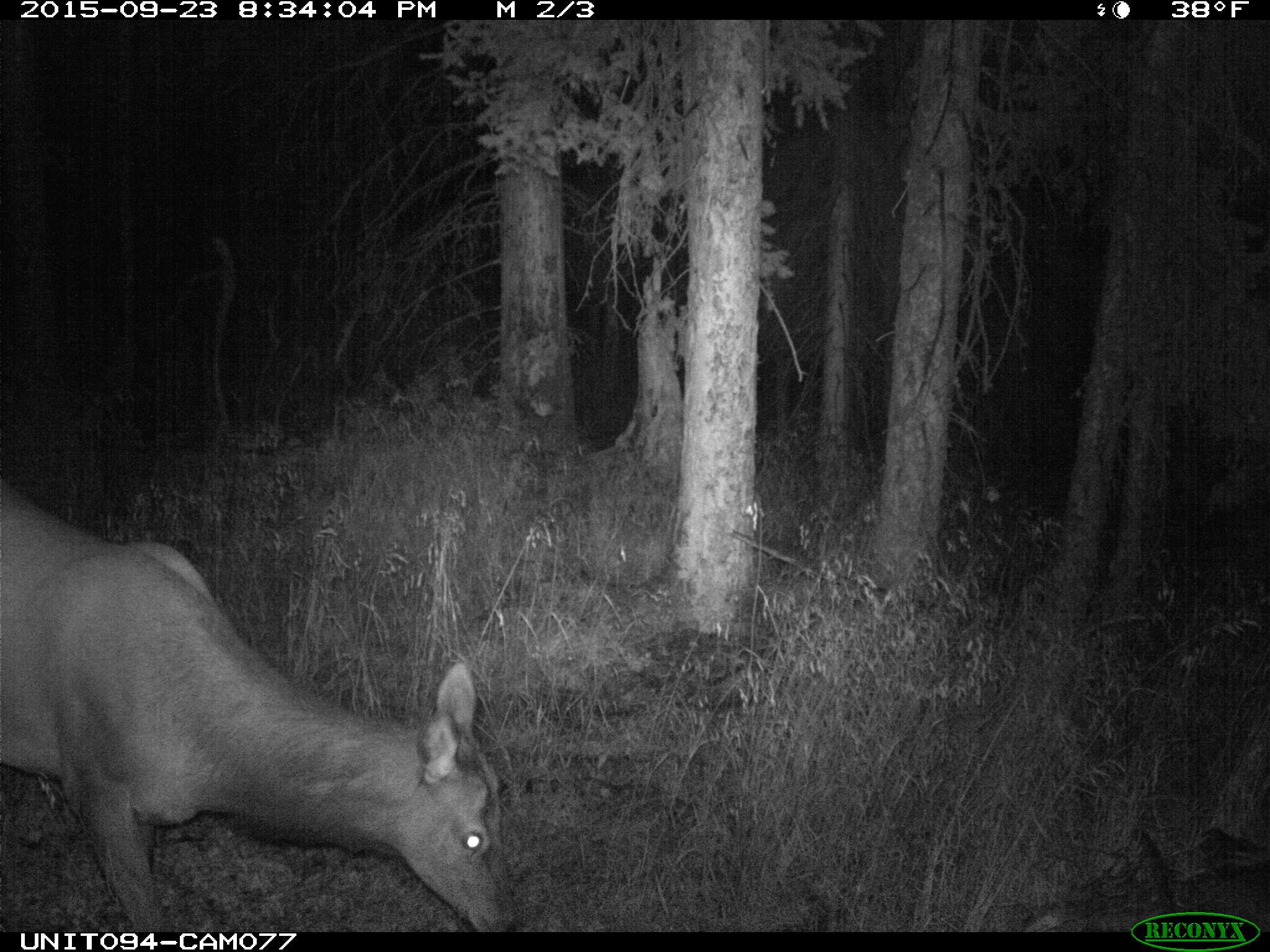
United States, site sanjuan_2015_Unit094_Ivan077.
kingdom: Animalia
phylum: Chordata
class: Mammalia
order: Artiodactyla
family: Cervidae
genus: Cervus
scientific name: Cervus elaphus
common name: red deer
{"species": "Cervus elaphus (red deer)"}